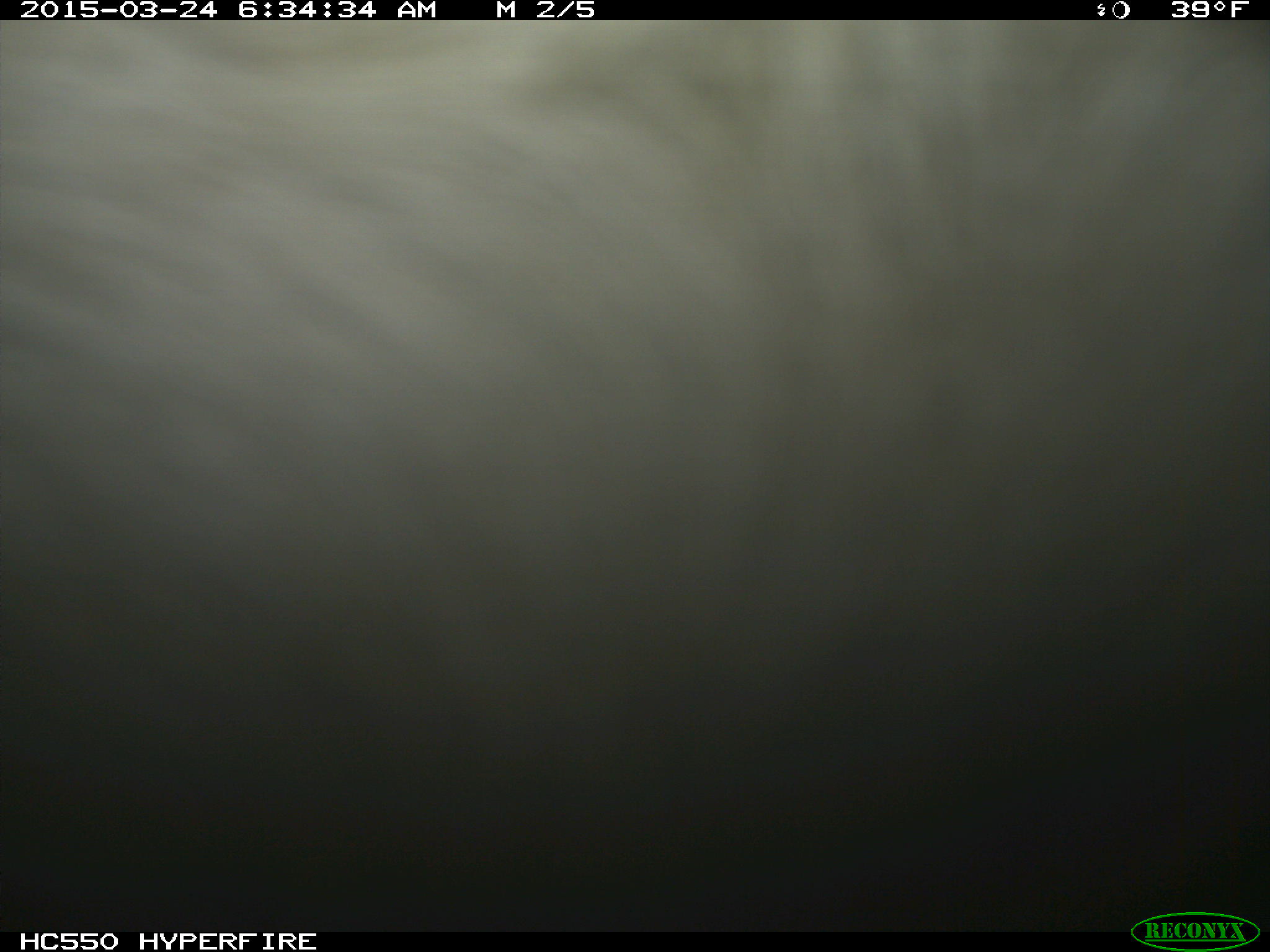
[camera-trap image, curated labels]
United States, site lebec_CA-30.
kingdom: Animalia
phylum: Chordata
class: Mammalia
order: Artiodactyla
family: Bovidae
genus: Bos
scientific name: Bos taurus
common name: domestic cow